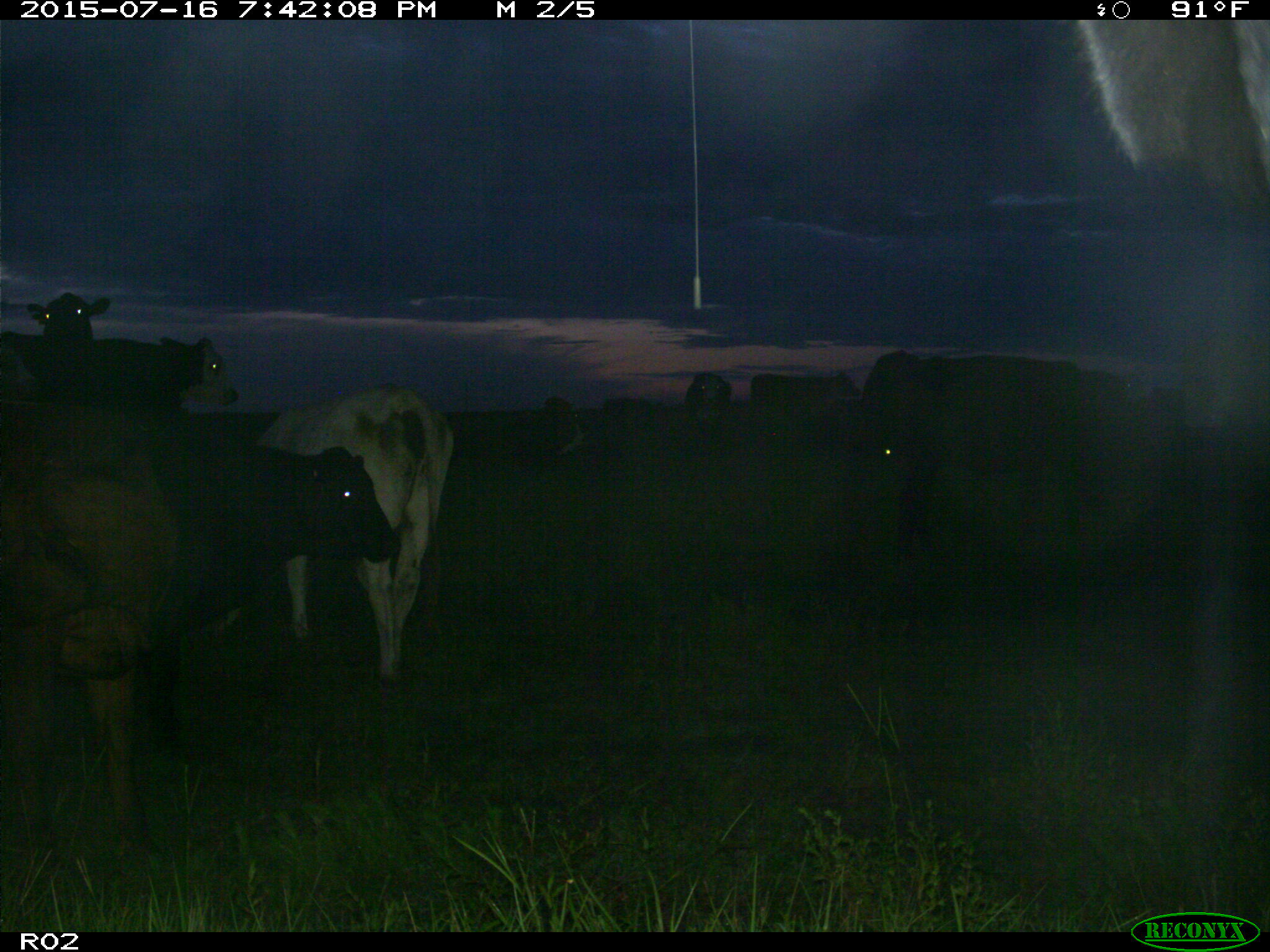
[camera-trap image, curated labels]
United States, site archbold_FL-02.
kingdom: Animalia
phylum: Chordata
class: Mammalia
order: Artiodactyla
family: Bovidae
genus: Bos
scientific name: Bos taurus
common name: domestic cow